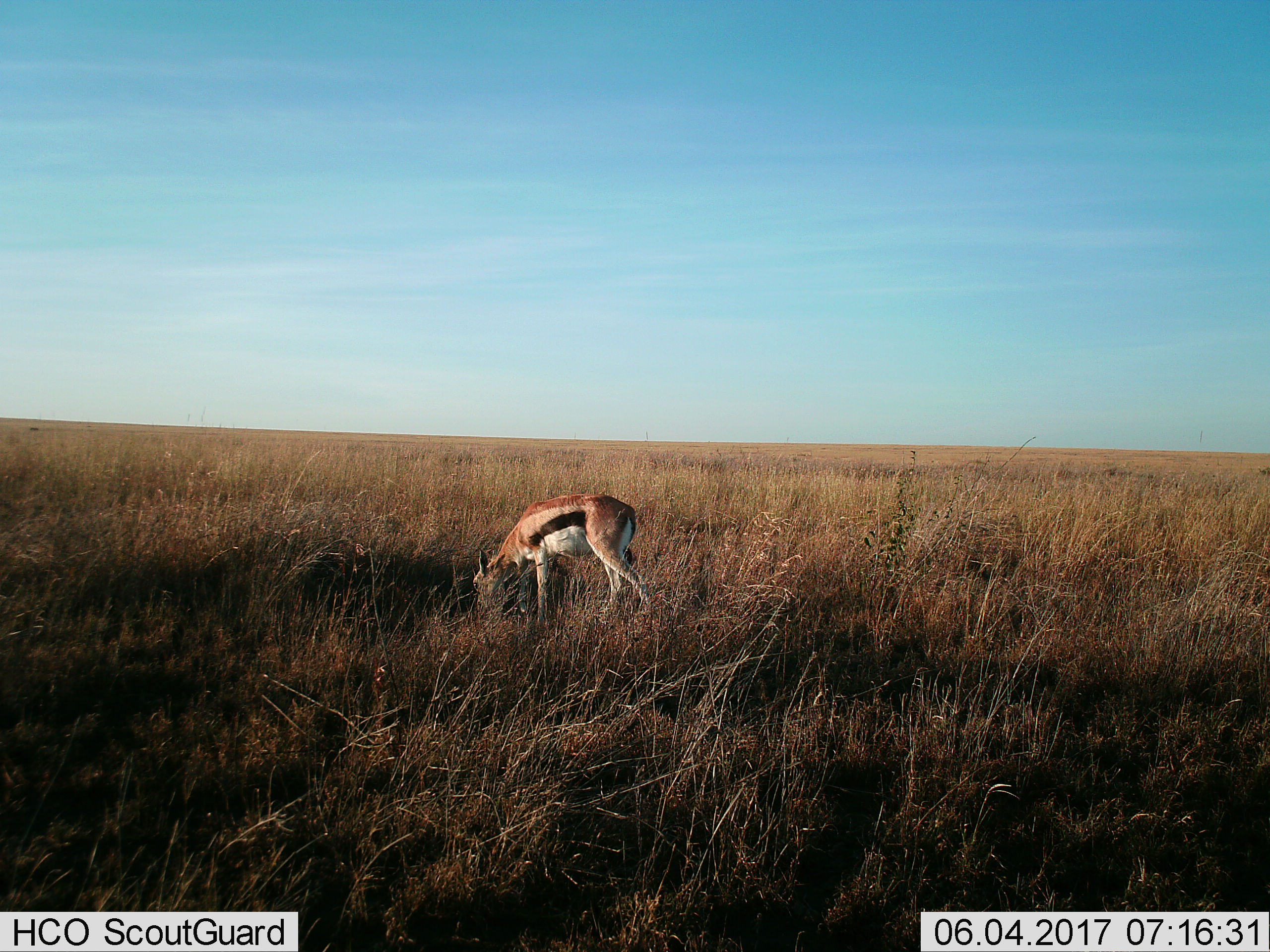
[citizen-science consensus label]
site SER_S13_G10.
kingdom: Animalia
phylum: Chordata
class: Mammalia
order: Artiodactyla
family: Bovidae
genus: Eudorcas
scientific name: Eudorcas thomsonii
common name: thomson's gazelle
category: gazellethomsons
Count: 1.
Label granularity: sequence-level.